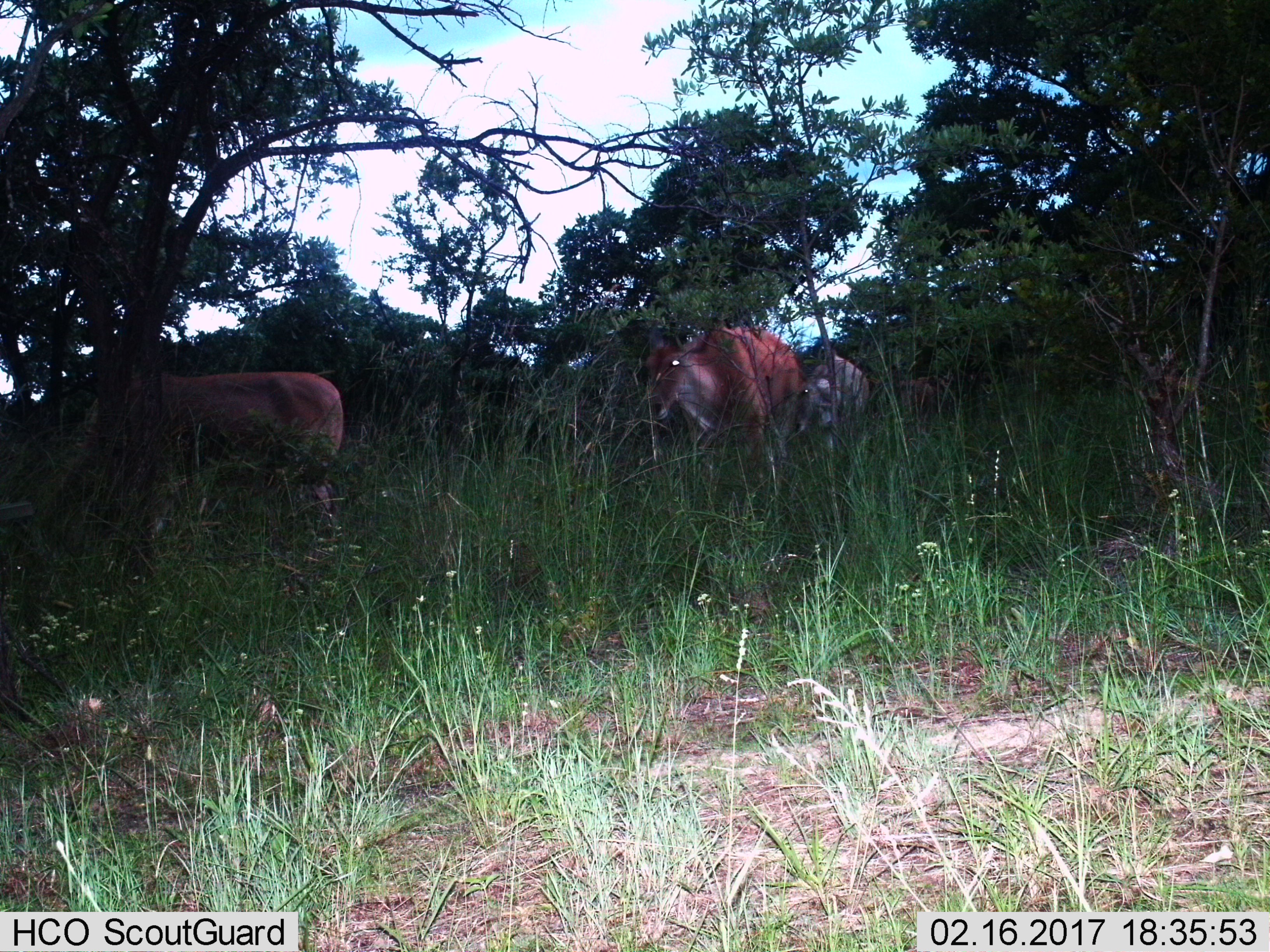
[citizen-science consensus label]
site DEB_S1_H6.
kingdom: Animalia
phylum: Chordata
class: Mammalia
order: Artiodactyla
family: Bovidae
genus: Tragelaphus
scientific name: Tragelaphus oryx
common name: eland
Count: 3.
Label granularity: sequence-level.